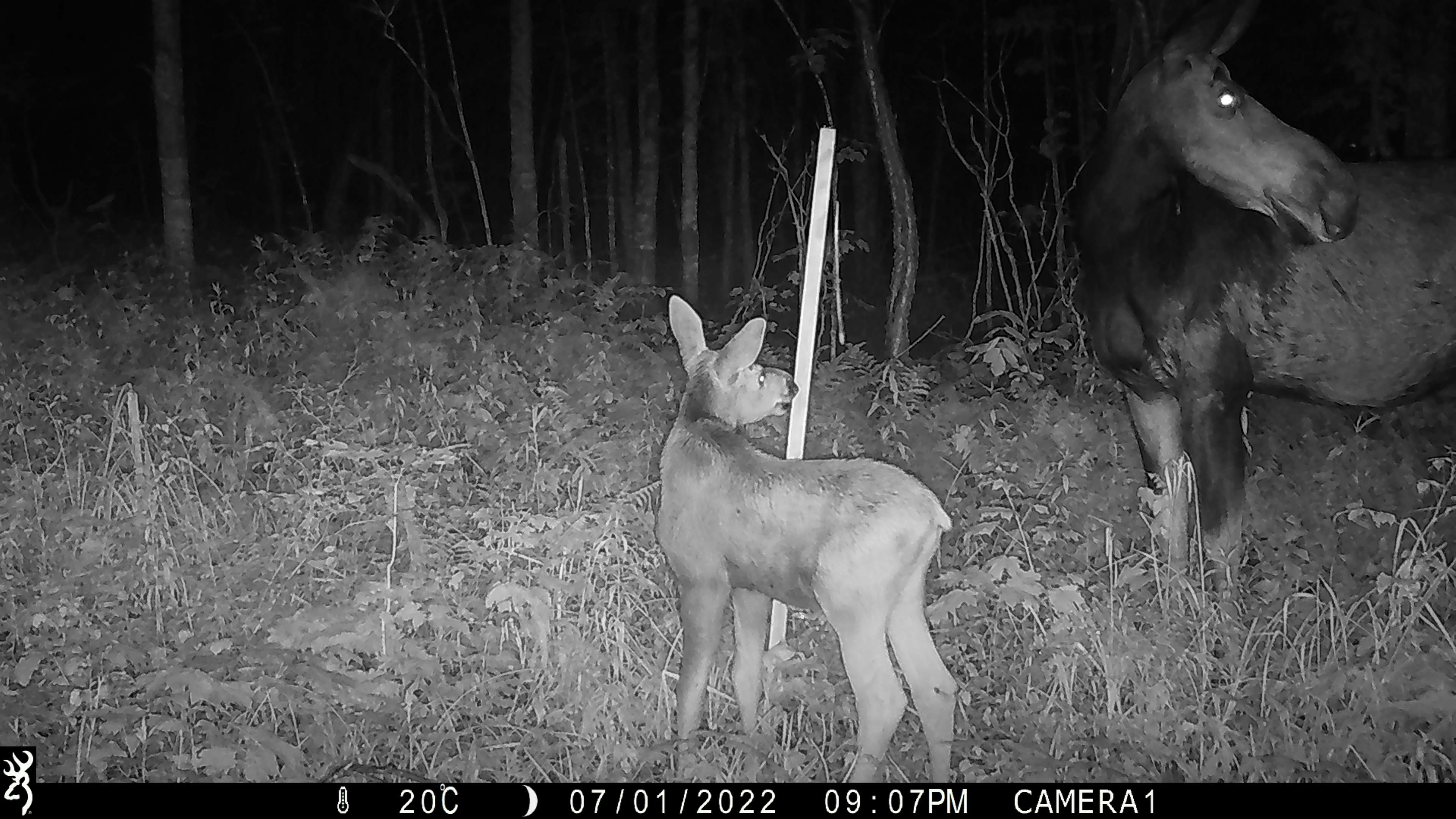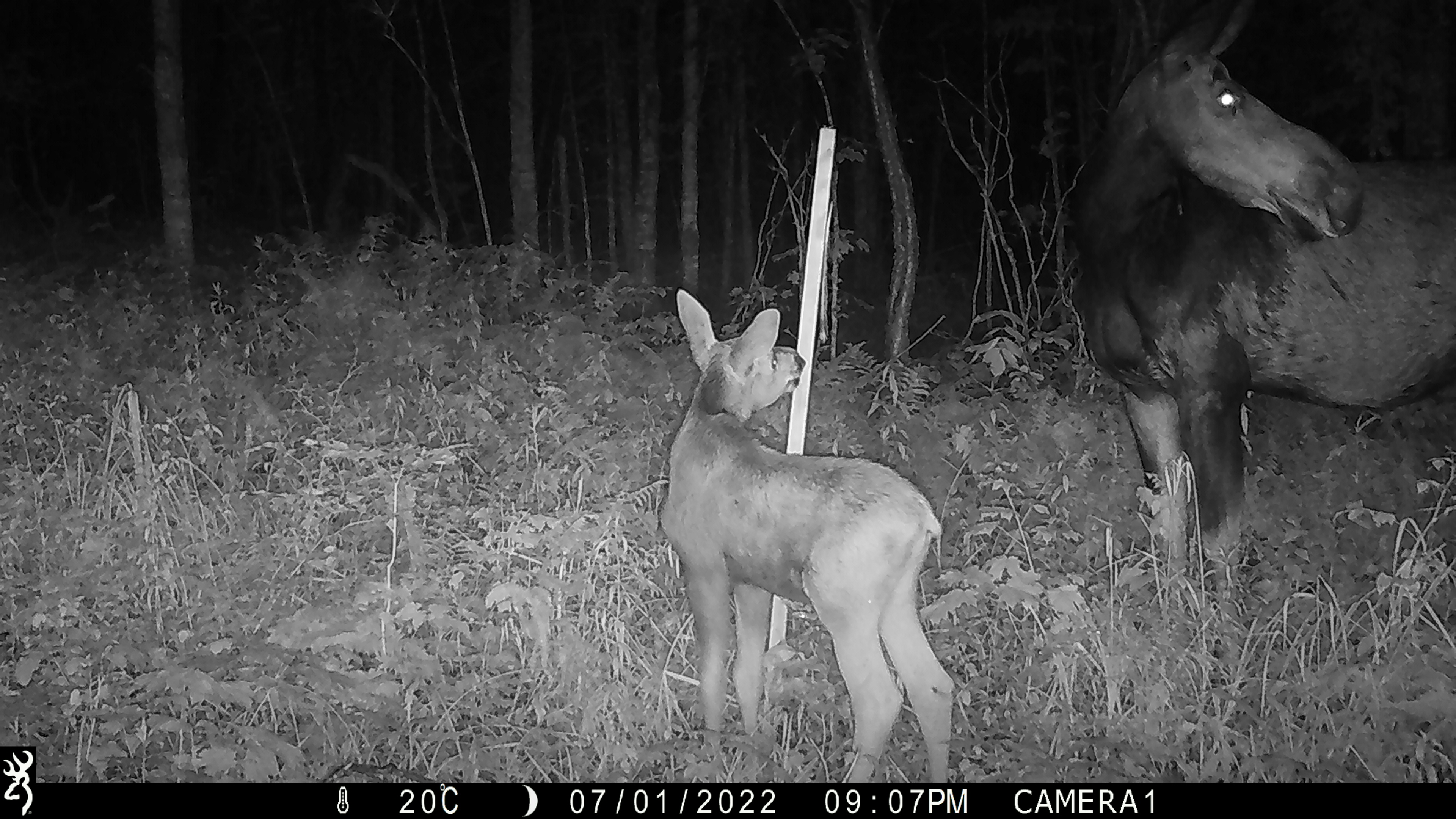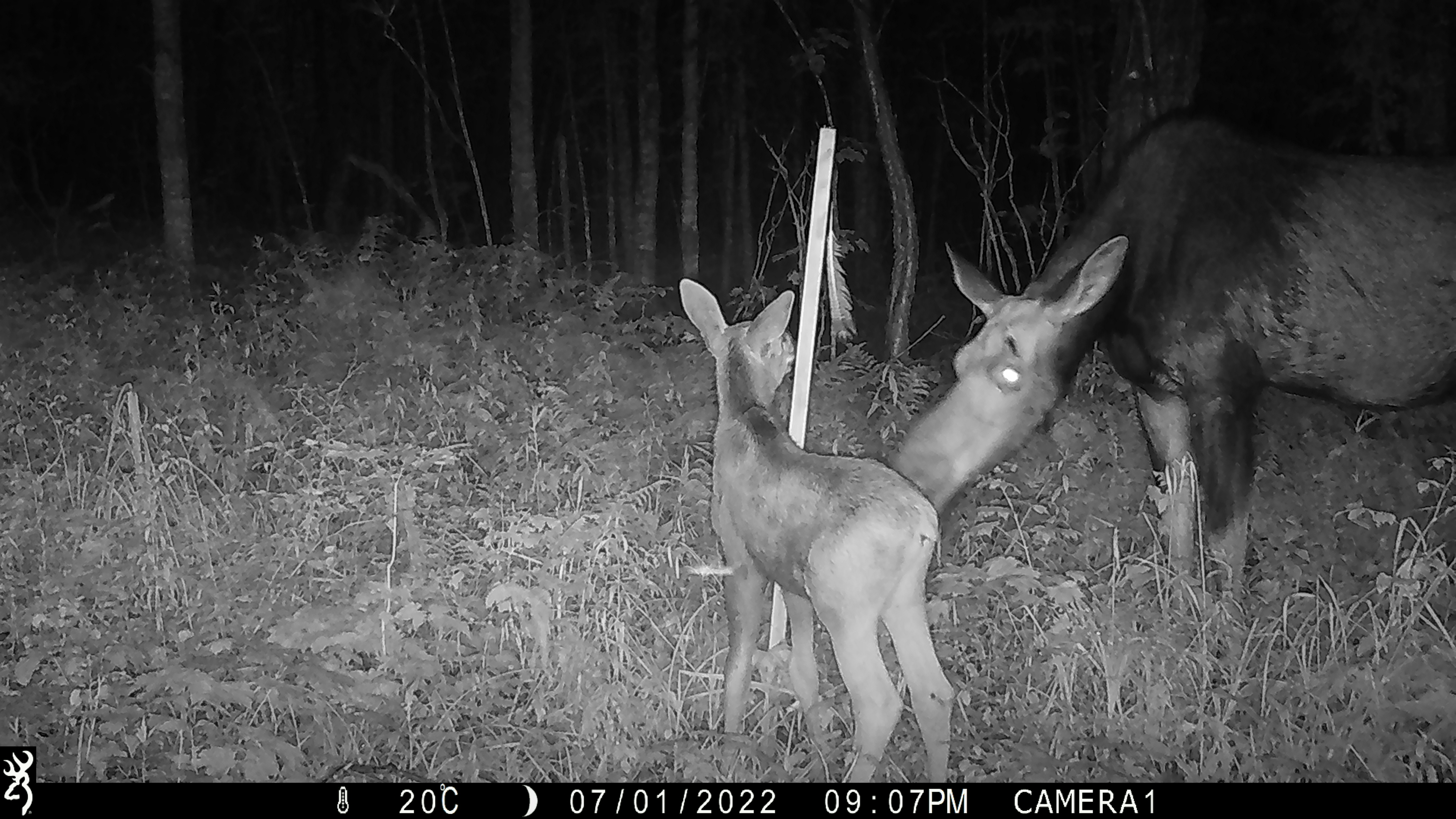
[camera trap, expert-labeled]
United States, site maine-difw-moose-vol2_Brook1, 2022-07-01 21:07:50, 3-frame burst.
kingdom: Animalia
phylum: Chordata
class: Mammalia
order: Artiodactyla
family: Cervidae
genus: Alces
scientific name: Alces alces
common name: moose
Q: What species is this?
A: Moose (Alces alces).